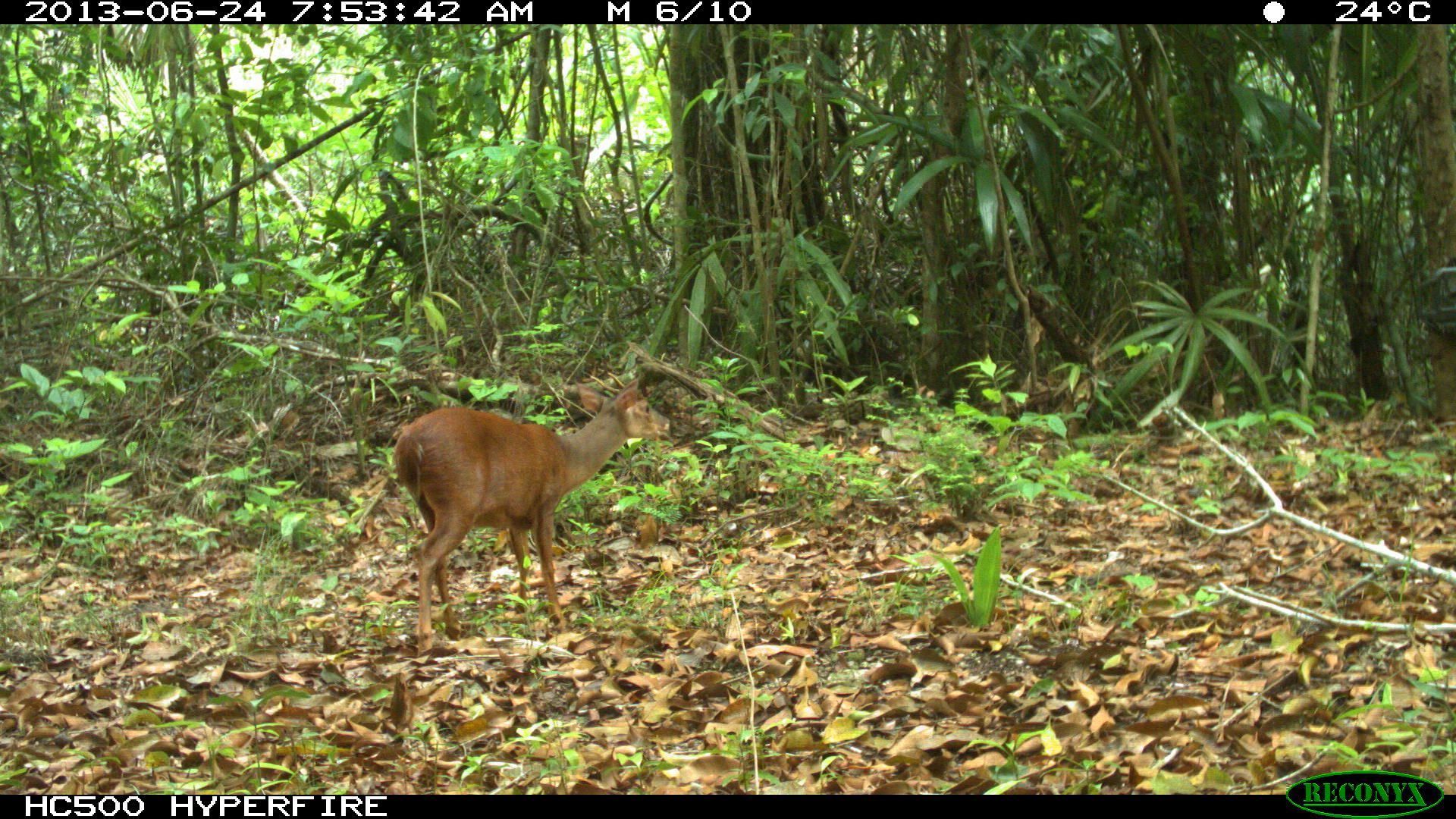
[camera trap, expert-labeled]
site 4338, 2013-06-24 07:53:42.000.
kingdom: Animalia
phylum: Chordata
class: Mammalia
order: Artiodactyla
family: Cervidae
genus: Mazama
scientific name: Mazama temama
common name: central american red brocket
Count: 1.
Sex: male.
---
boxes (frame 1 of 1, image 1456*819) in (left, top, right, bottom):
mazama temama: (390, 371, 670, 659)